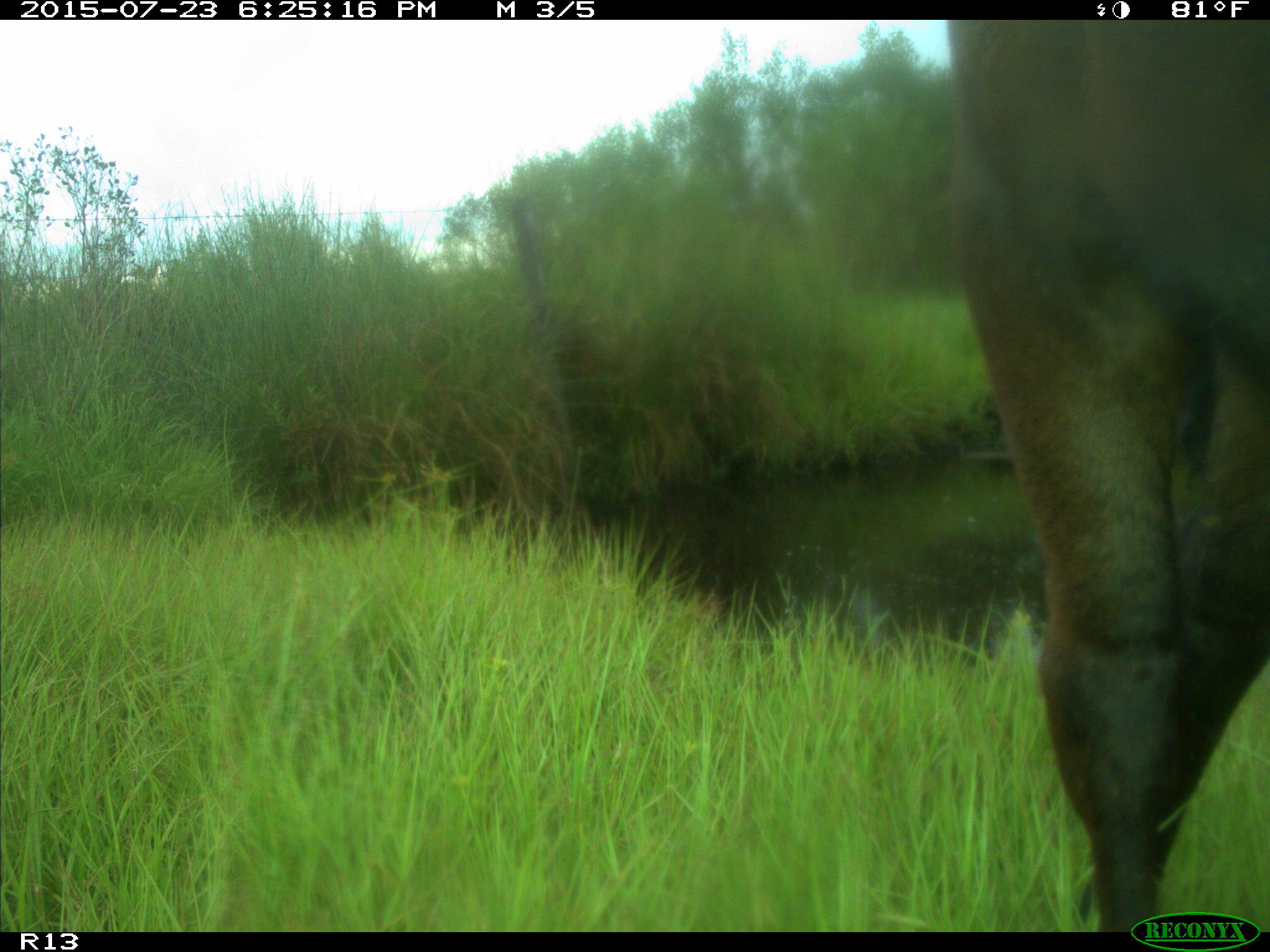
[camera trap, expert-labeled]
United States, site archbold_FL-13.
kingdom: Animalia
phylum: Chordata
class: Mammalia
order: Artiodactyla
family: Bovidae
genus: Bos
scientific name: Bos taurus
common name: domestic cow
Bos taurus (domestic cow).